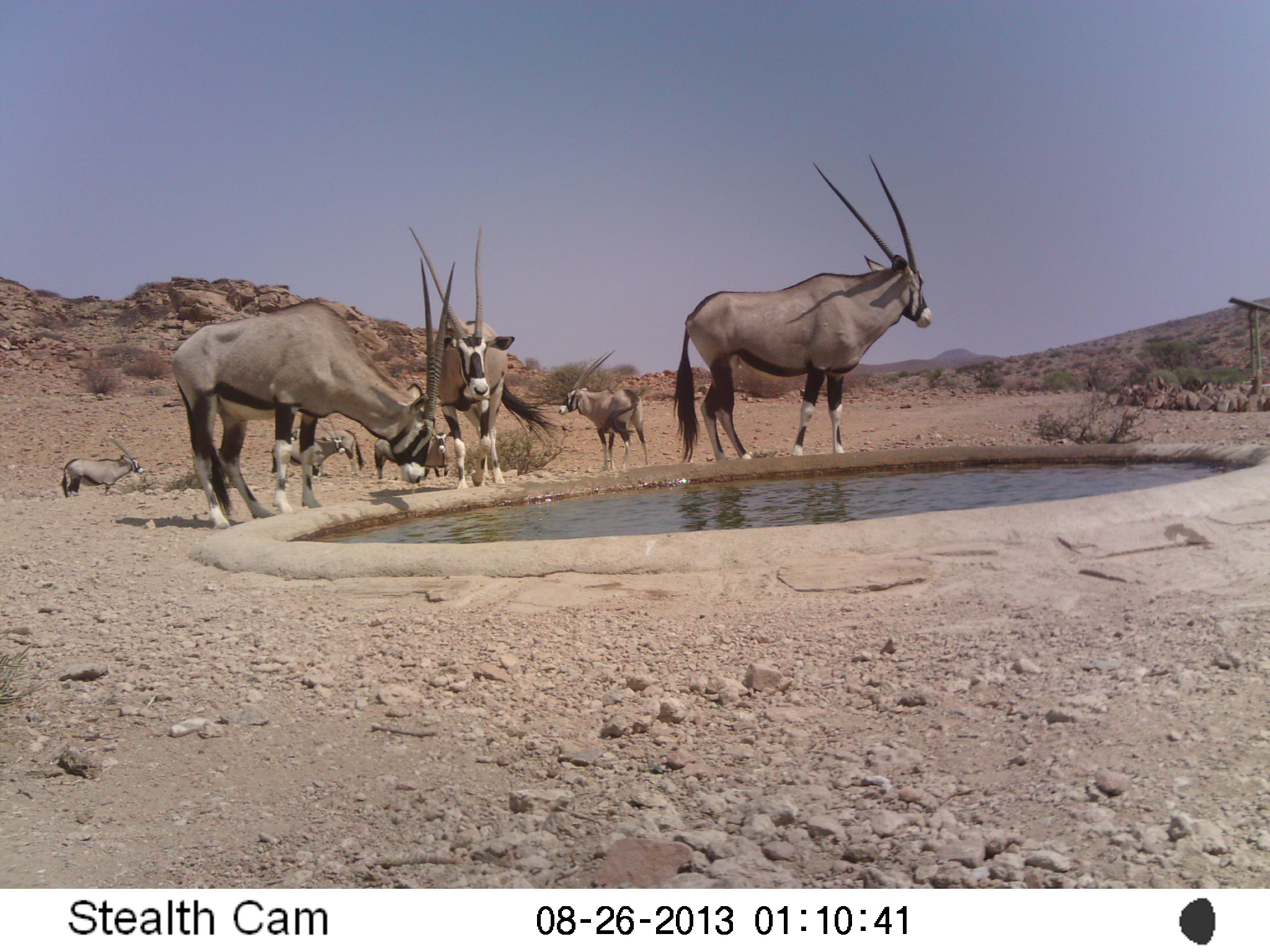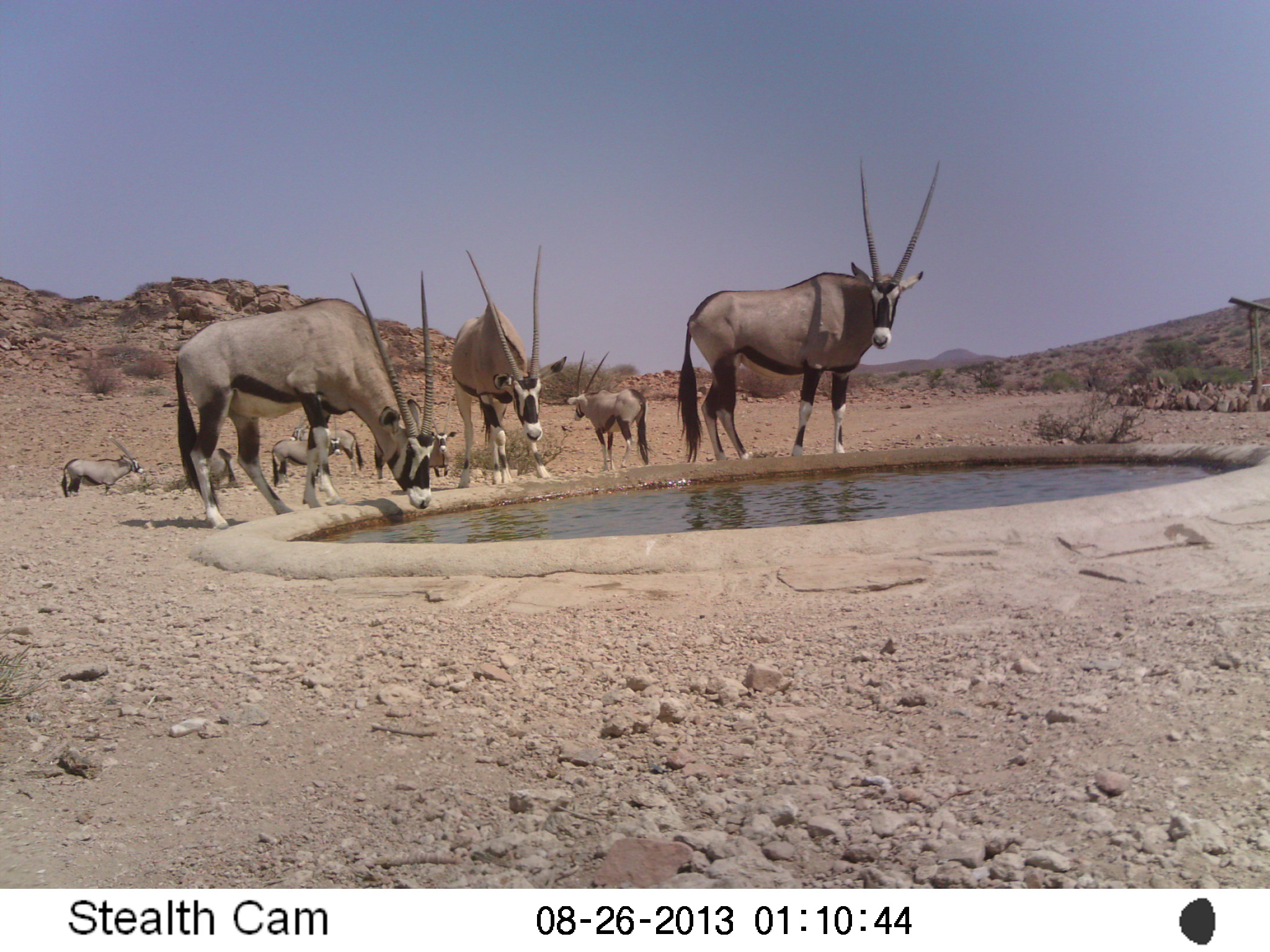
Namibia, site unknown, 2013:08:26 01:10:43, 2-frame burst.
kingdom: Animalia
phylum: Chordata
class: Mammalia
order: Artiodactyla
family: Bovidae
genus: Oryx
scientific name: Oryx gazella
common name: gemsbok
Oryx gazella (gemsbok).